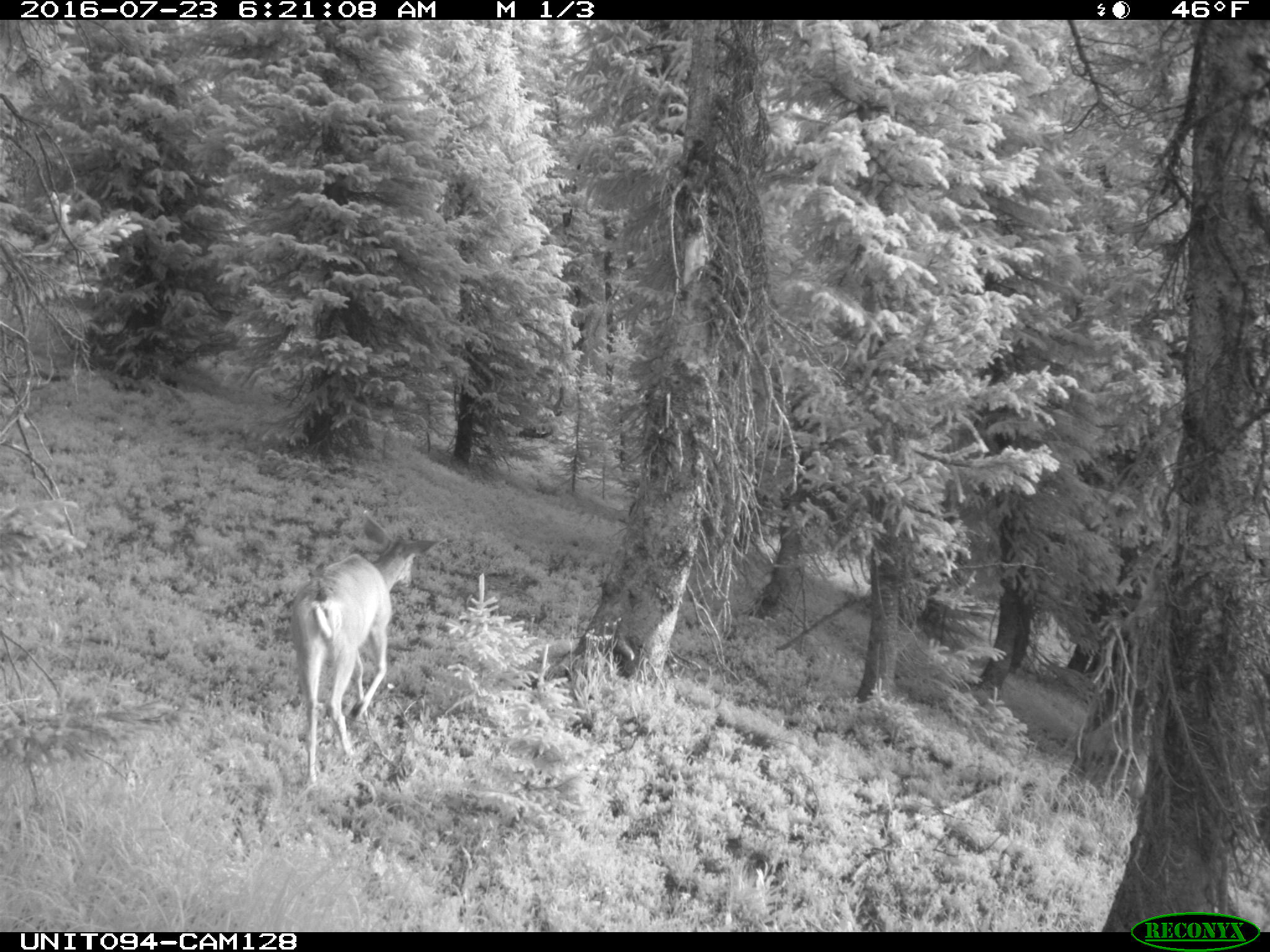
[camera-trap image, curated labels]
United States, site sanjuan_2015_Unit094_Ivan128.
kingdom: Animalia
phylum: Chordata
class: Mammalia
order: Artiodactyla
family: Cervidae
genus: Odocoileus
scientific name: Odocoileus hemionus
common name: mule deer